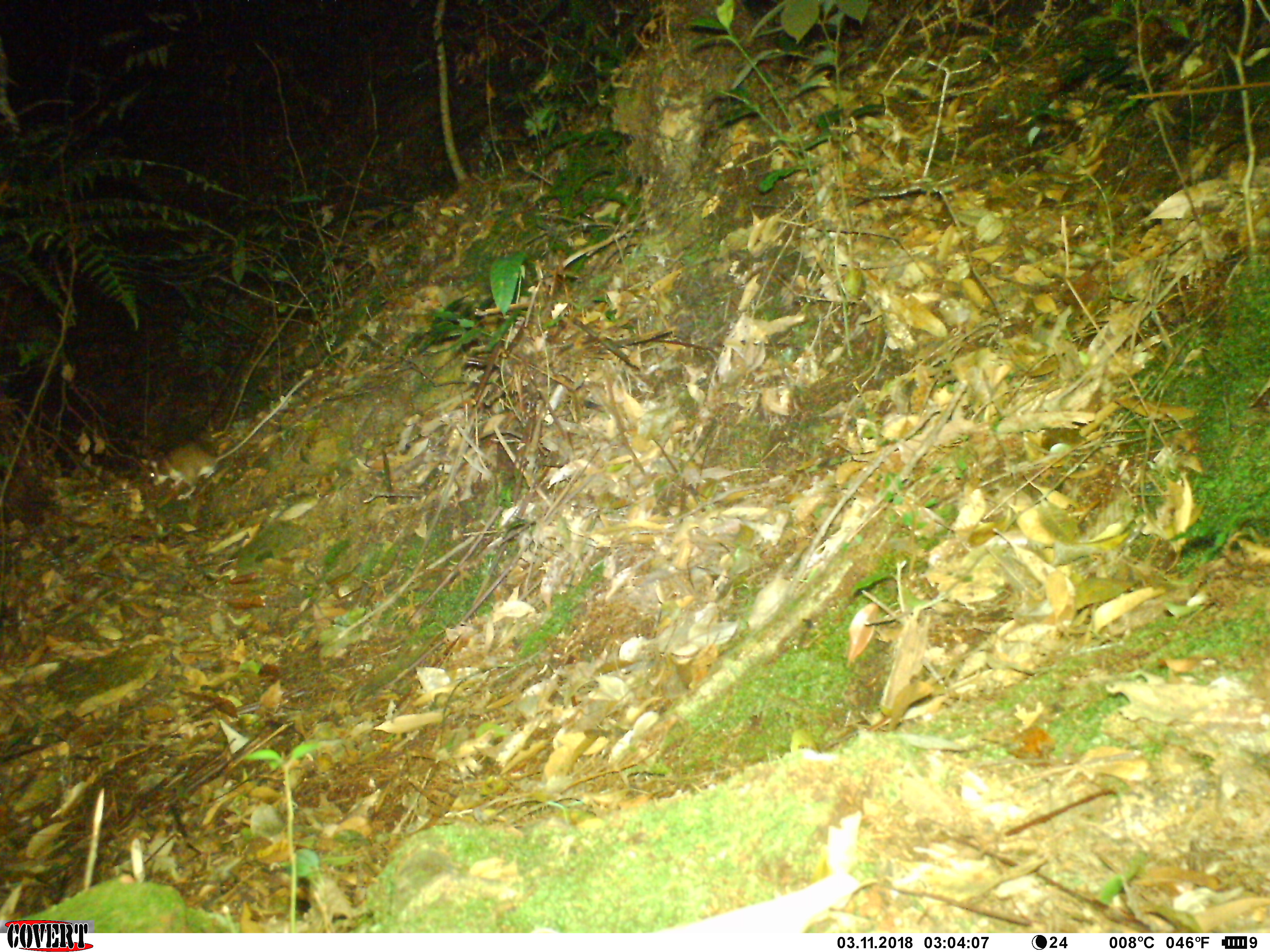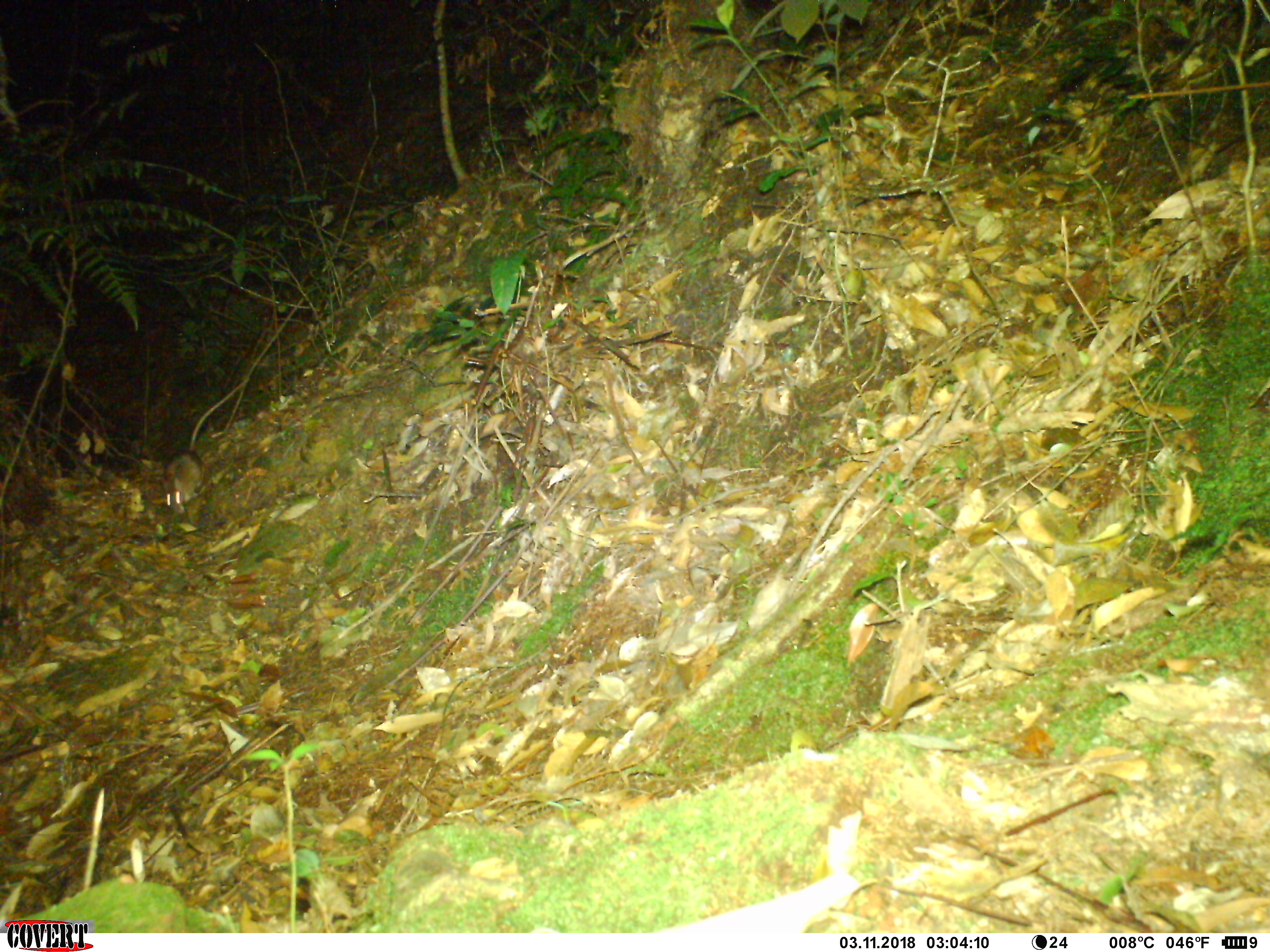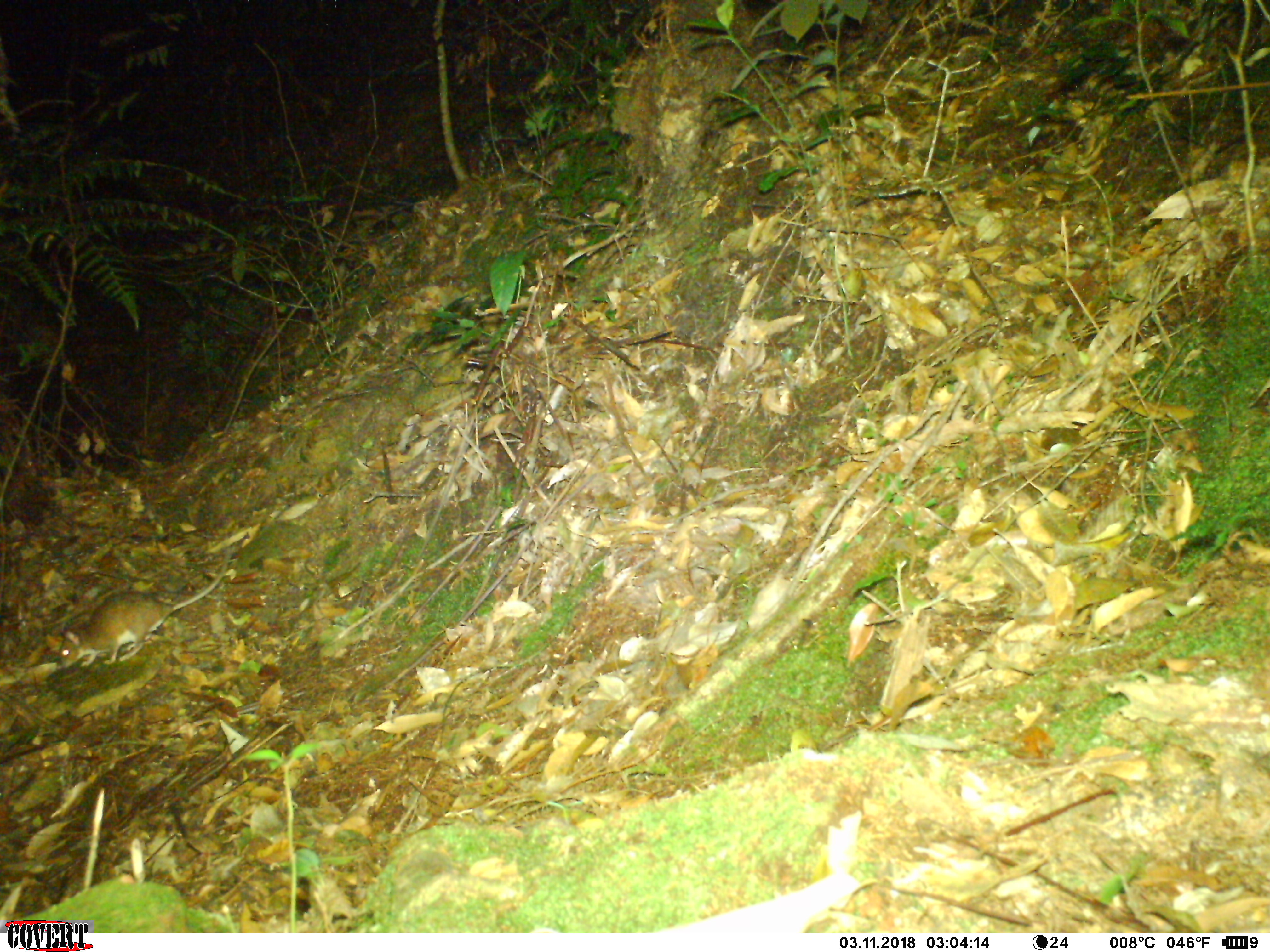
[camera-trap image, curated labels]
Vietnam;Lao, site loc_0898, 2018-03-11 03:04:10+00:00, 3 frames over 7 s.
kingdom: Animalia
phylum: Chordata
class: Mammalia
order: Rodentia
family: Muridae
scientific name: Muridae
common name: old-world mice and rats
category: unidentified murid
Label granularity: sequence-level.